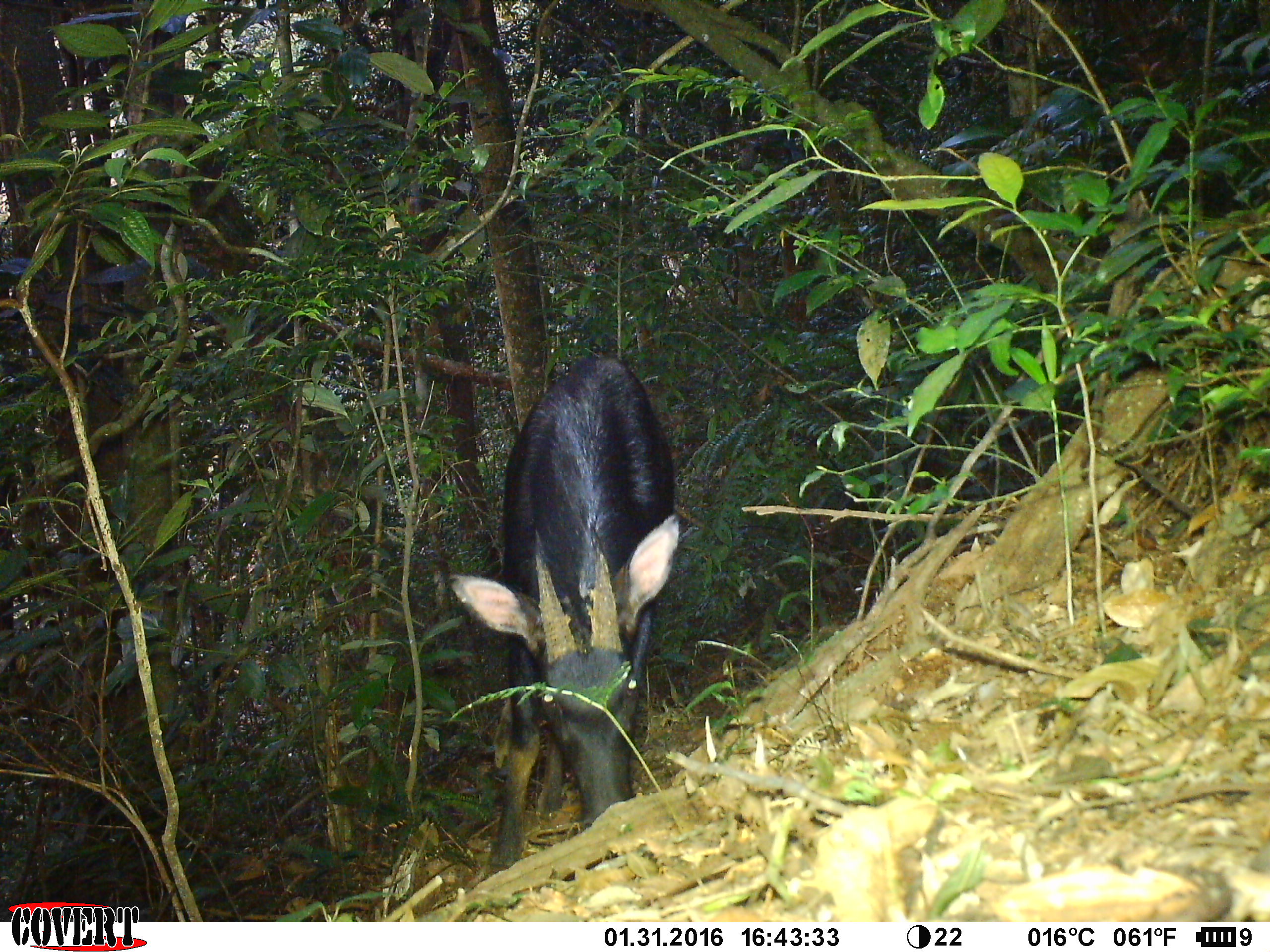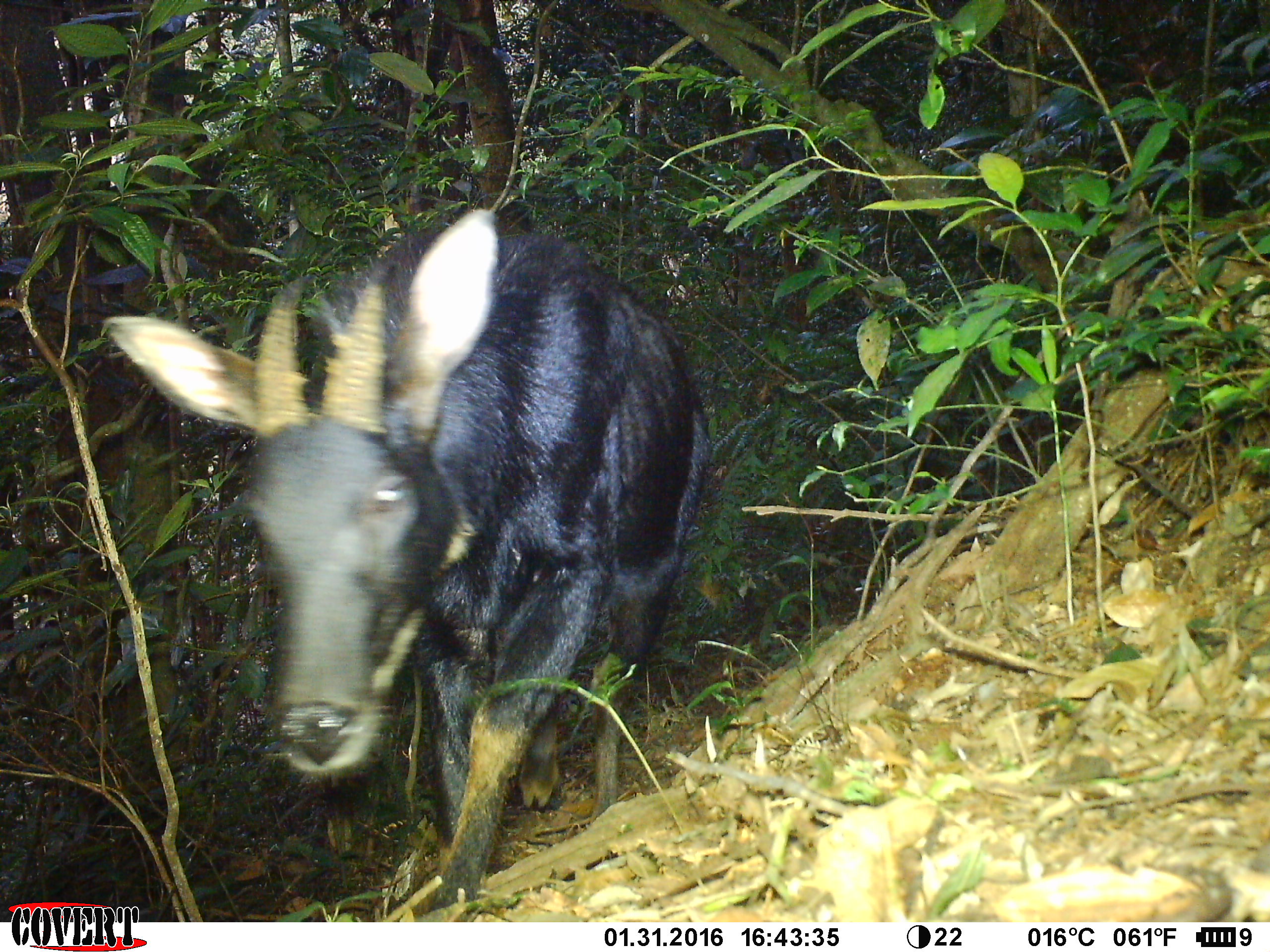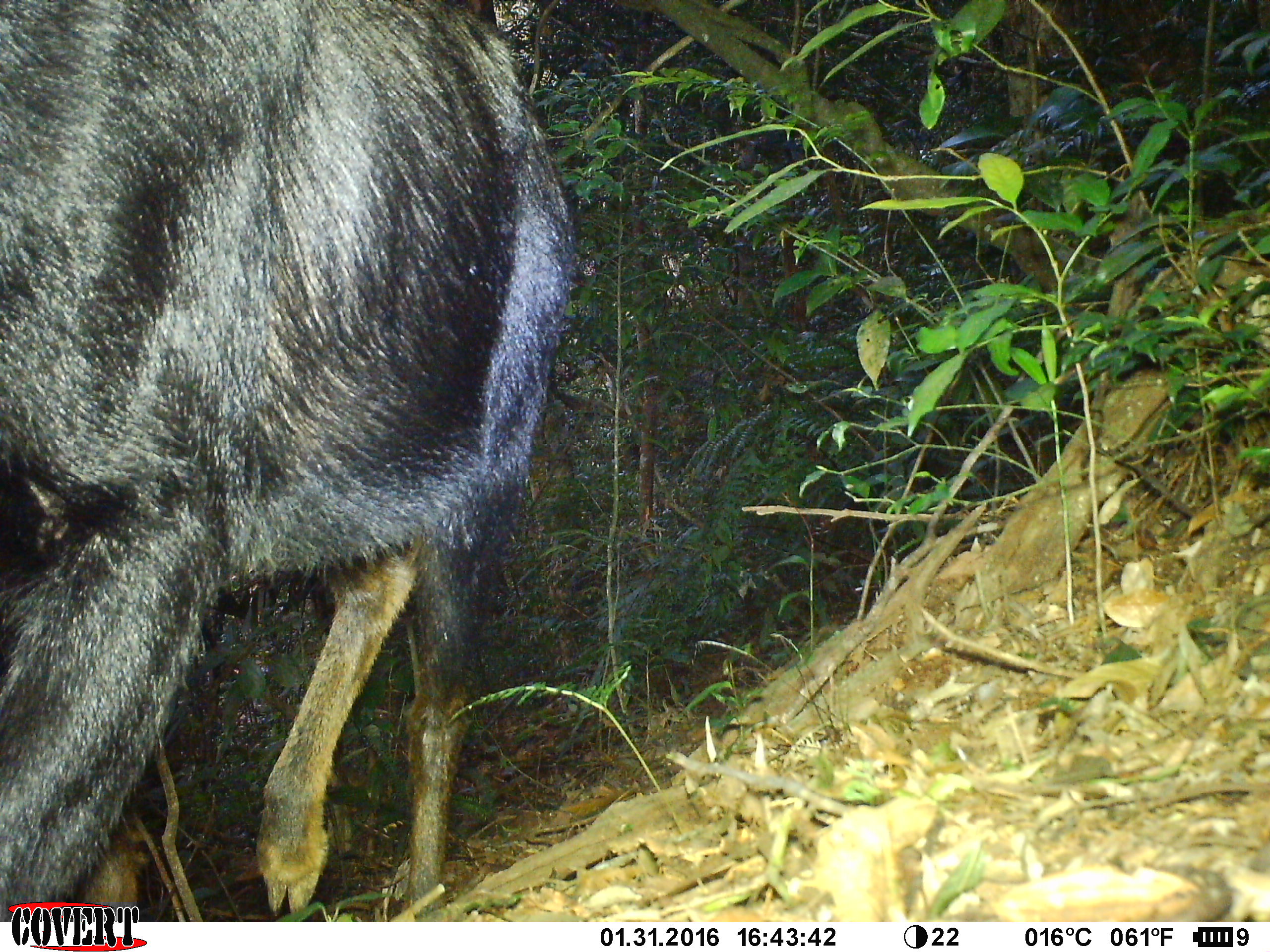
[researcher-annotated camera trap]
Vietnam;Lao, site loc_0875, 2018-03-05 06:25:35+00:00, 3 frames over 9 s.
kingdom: Animalia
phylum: Chordata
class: Mammalia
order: Artiodactyla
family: Bovidae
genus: Capricornis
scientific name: Capricornis sumatraensis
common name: chinese serow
Chinese serow (Capricornis sumatraensis). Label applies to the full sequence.